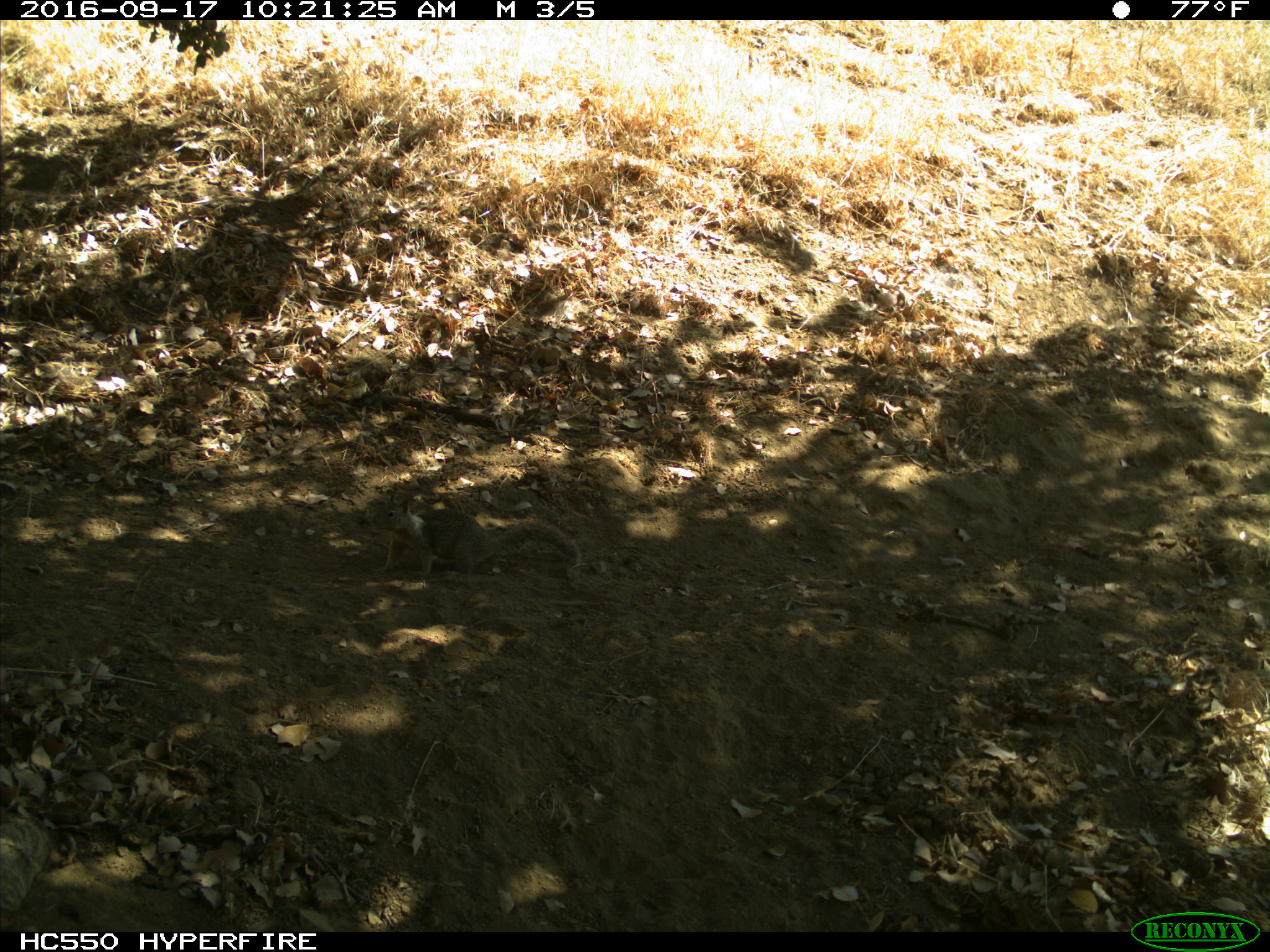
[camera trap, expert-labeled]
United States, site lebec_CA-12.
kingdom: Animalia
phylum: Chordata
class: Mammalia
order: Rodentia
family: Sciuridae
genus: Otospermophilus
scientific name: Otospermophilus beecheyi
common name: california ground squirrel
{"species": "Otospermophilus beecheyi (california ground squirrel)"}